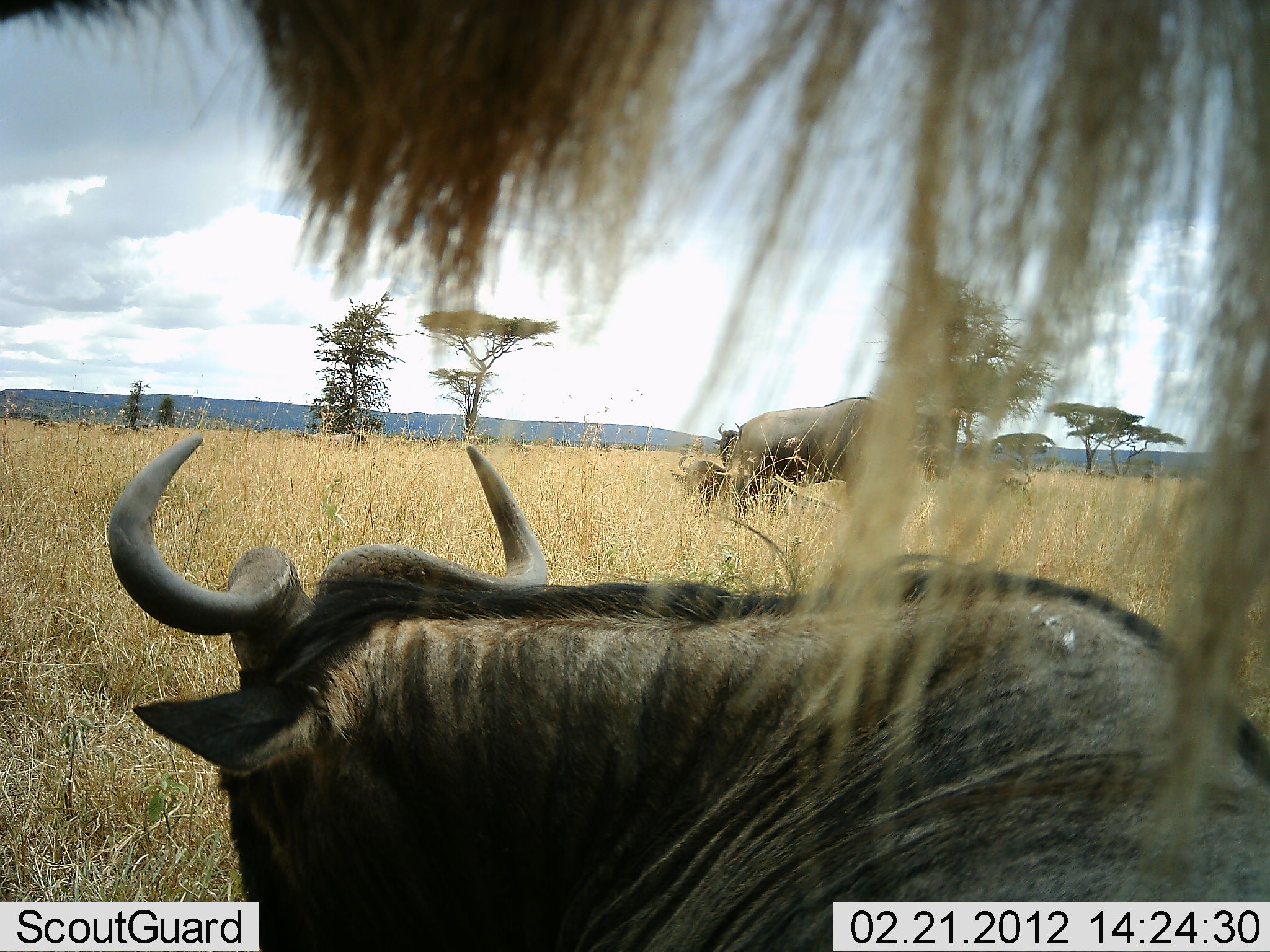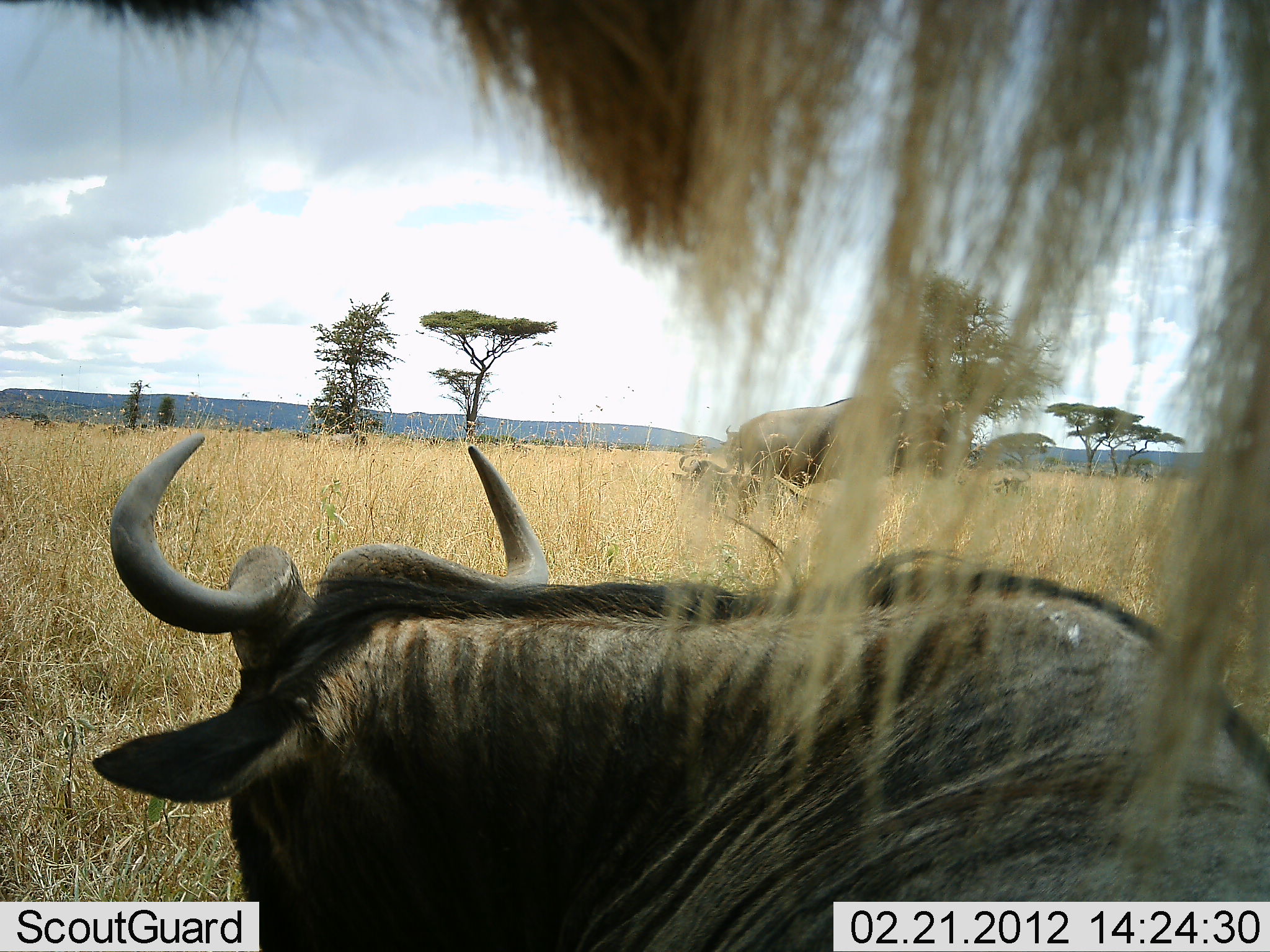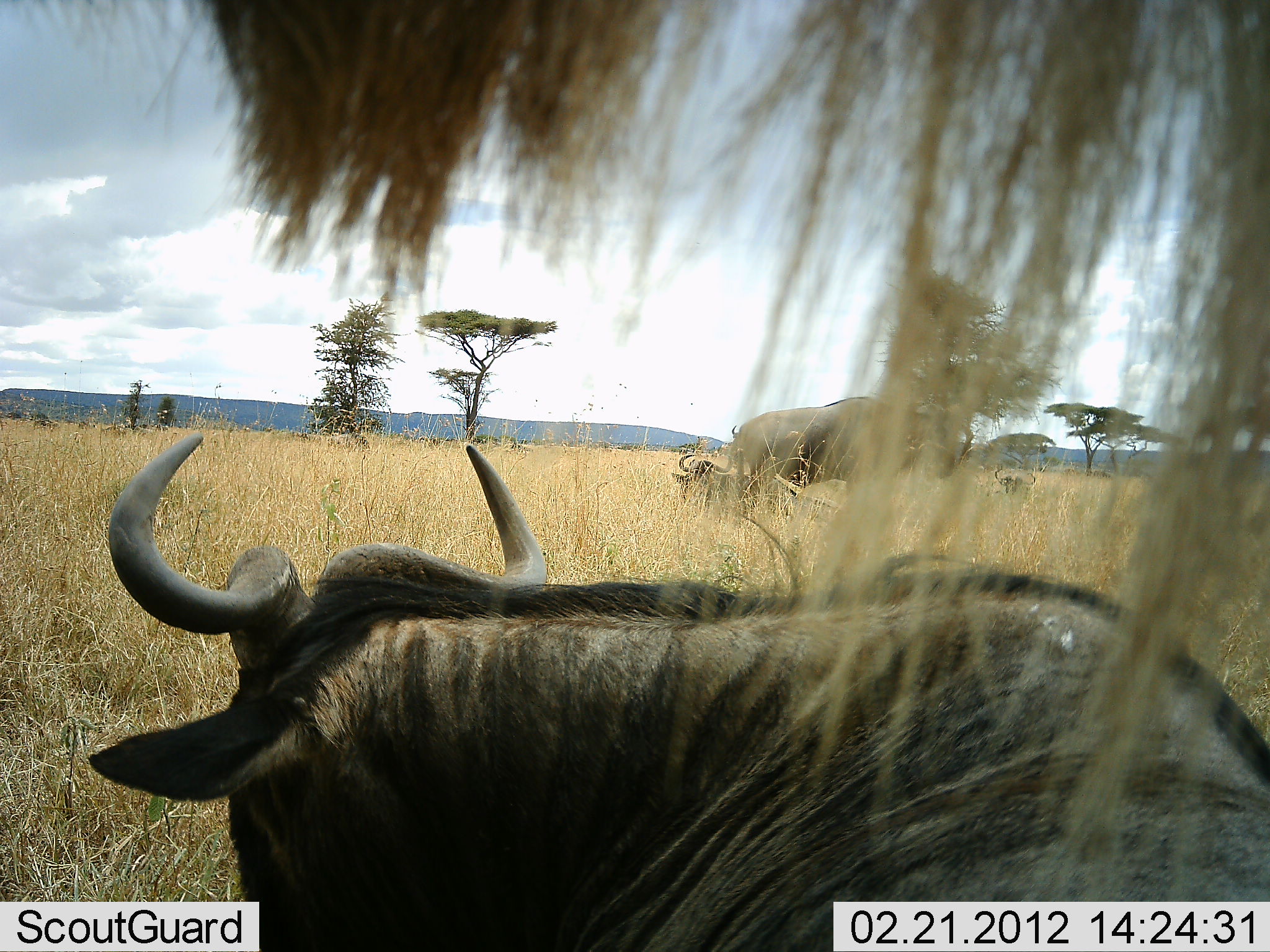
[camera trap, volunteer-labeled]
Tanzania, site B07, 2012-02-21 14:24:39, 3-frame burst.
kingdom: Animalia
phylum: Chordata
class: Mammalia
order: Artiodactyla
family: Bovidae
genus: Connochaetes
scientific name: Connochaetes taurinus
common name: blue wildebeest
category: wildebeest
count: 4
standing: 76%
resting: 84%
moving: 8%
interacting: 4%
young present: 0%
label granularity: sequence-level